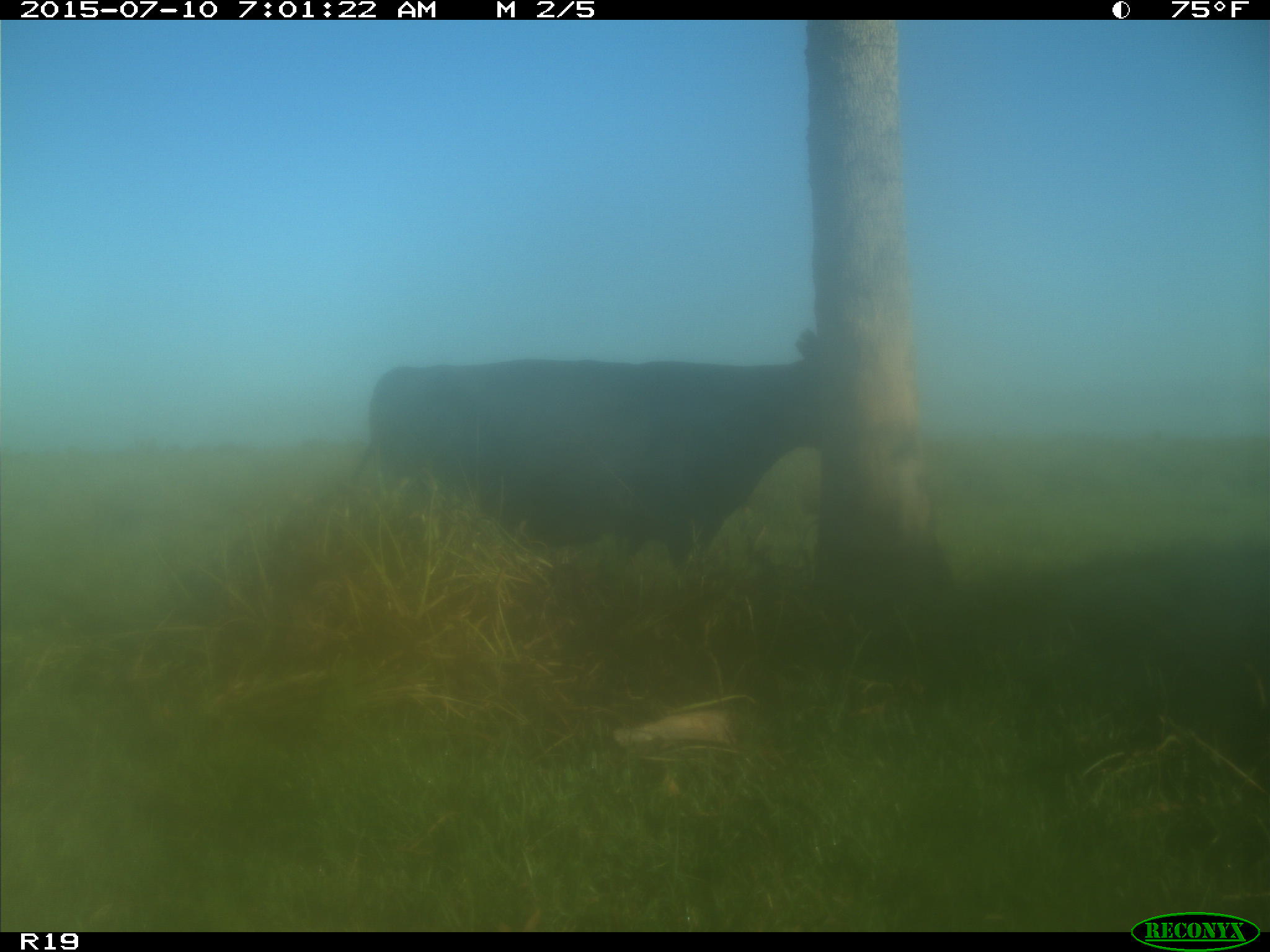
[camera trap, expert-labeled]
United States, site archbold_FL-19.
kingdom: Animalia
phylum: Chordata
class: Mammalia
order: Artiodactyla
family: Bovidae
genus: Bos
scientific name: Bos taurus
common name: domestic cow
Bos taurus (domestic cow).